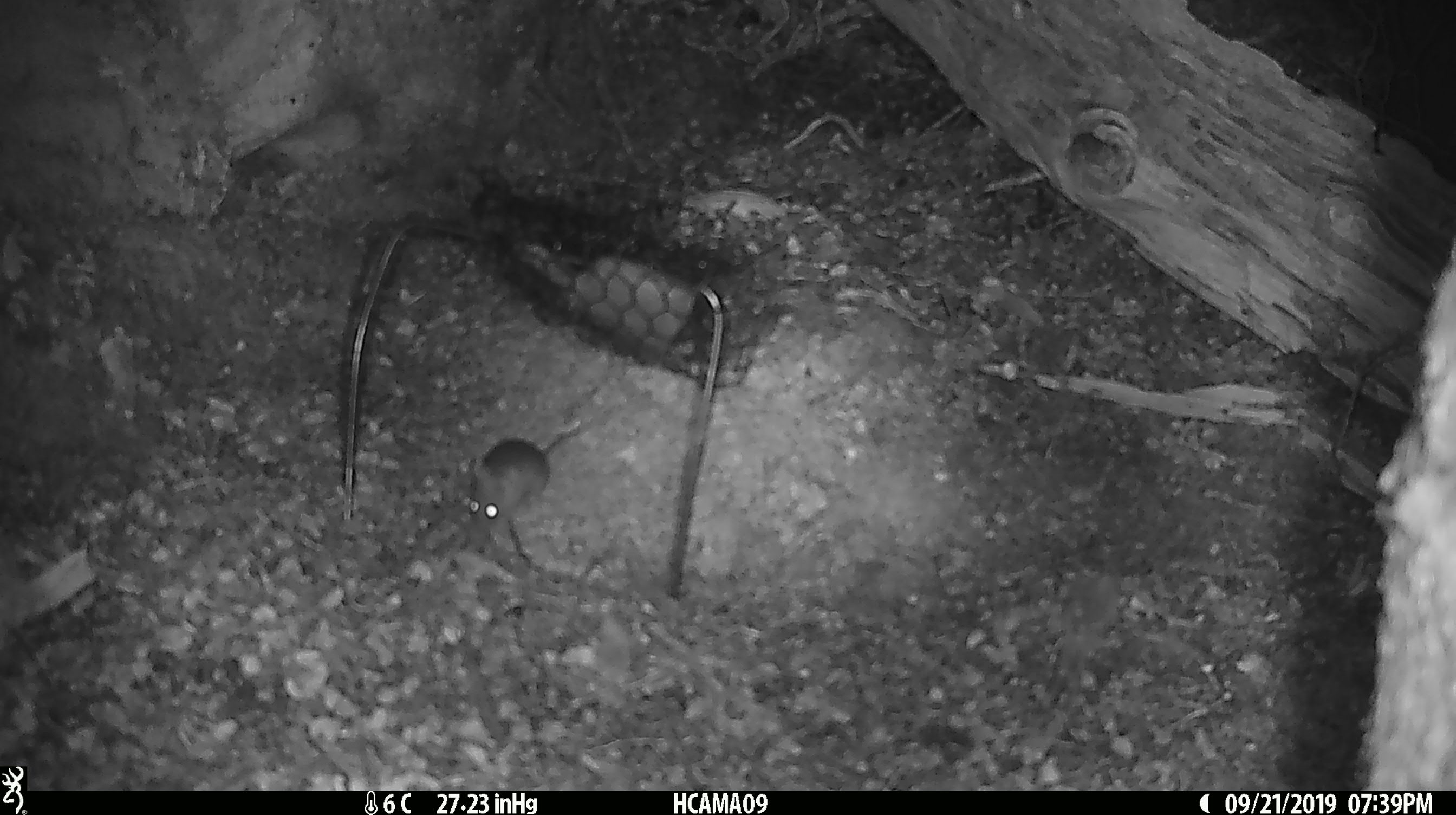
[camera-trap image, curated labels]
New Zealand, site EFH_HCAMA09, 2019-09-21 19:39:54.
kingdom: Animalia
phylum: Chordata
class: Mammalia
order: Rodentia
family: Muridae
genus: Mus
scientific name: Mus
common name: mouse